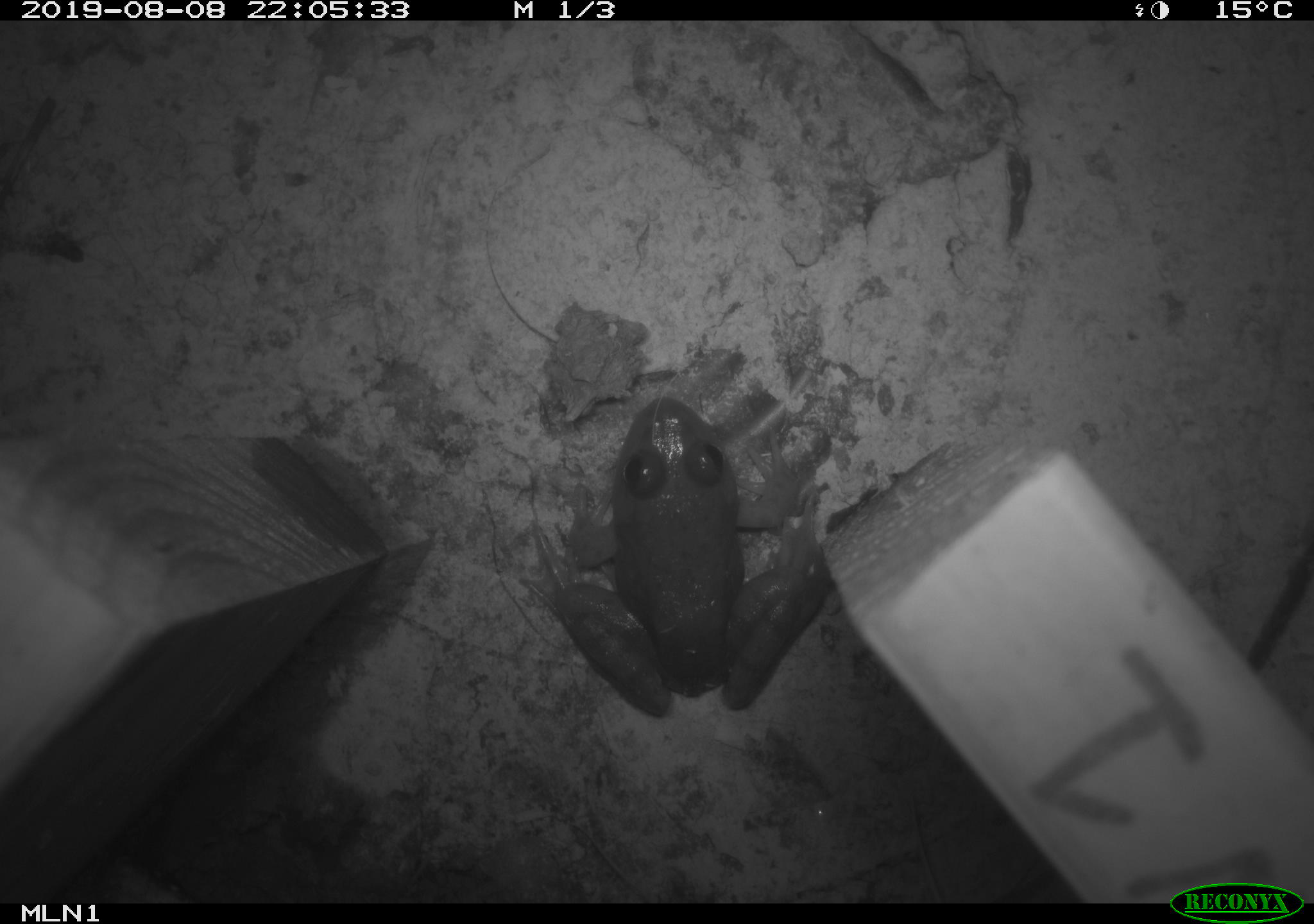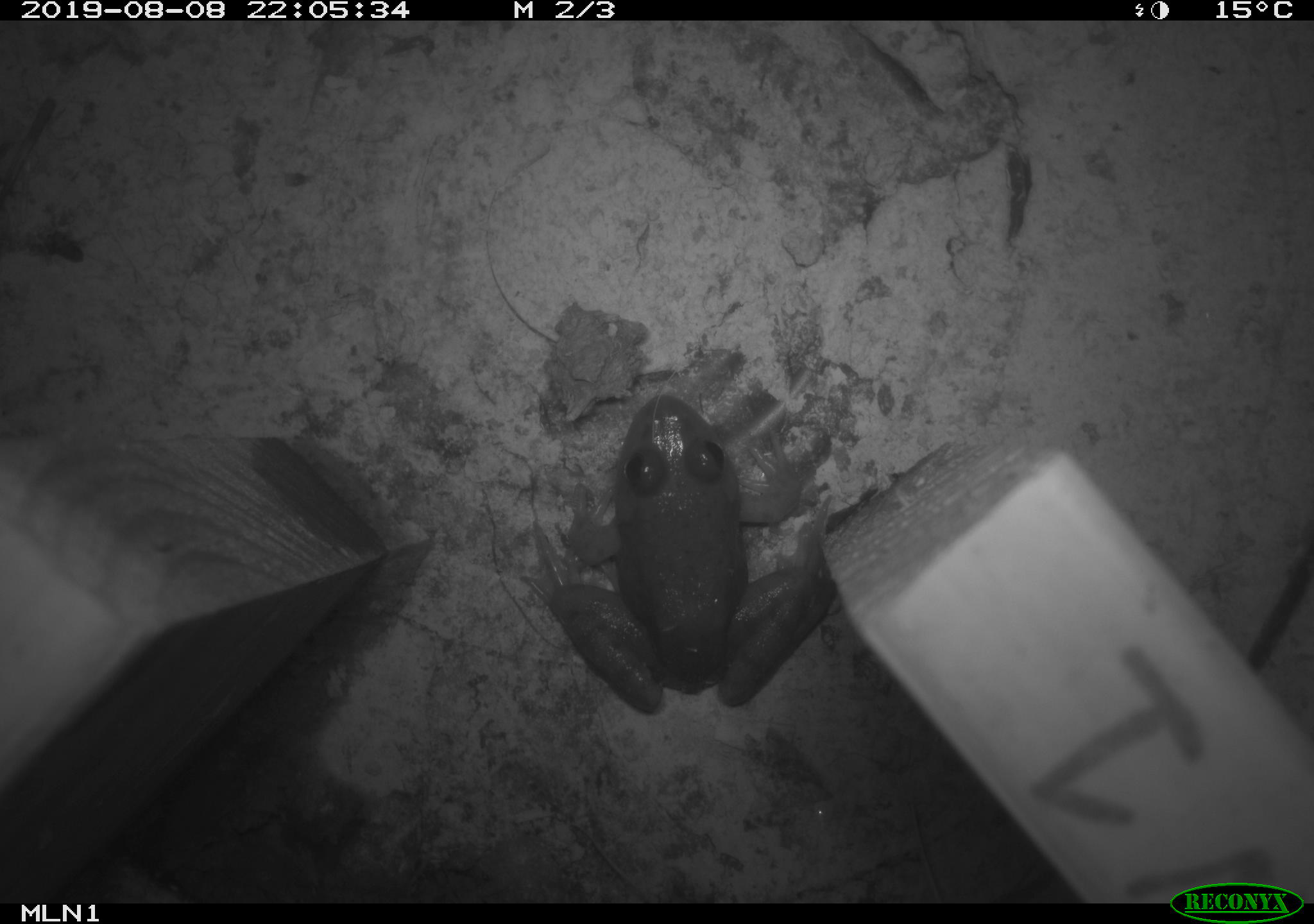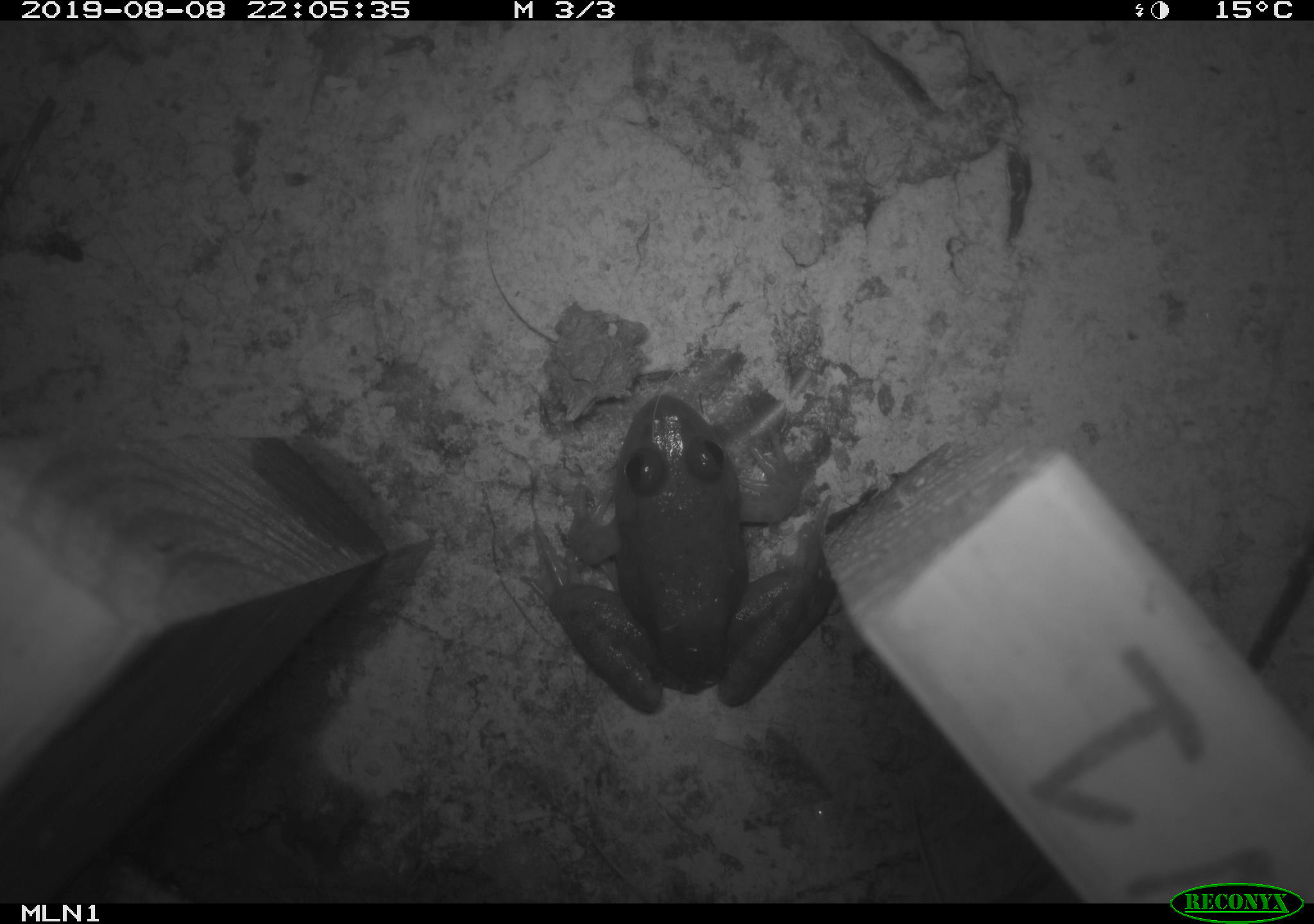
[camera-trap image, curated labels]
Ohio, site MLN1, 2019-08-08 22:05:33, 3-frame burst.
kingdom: Animalia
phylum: Chordata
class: Amphibia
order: Anura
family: Ranidae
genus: Lithobates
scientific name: Lithobates clamitans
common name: green frog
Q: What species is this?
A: Green frog (Lithobates clamitans).